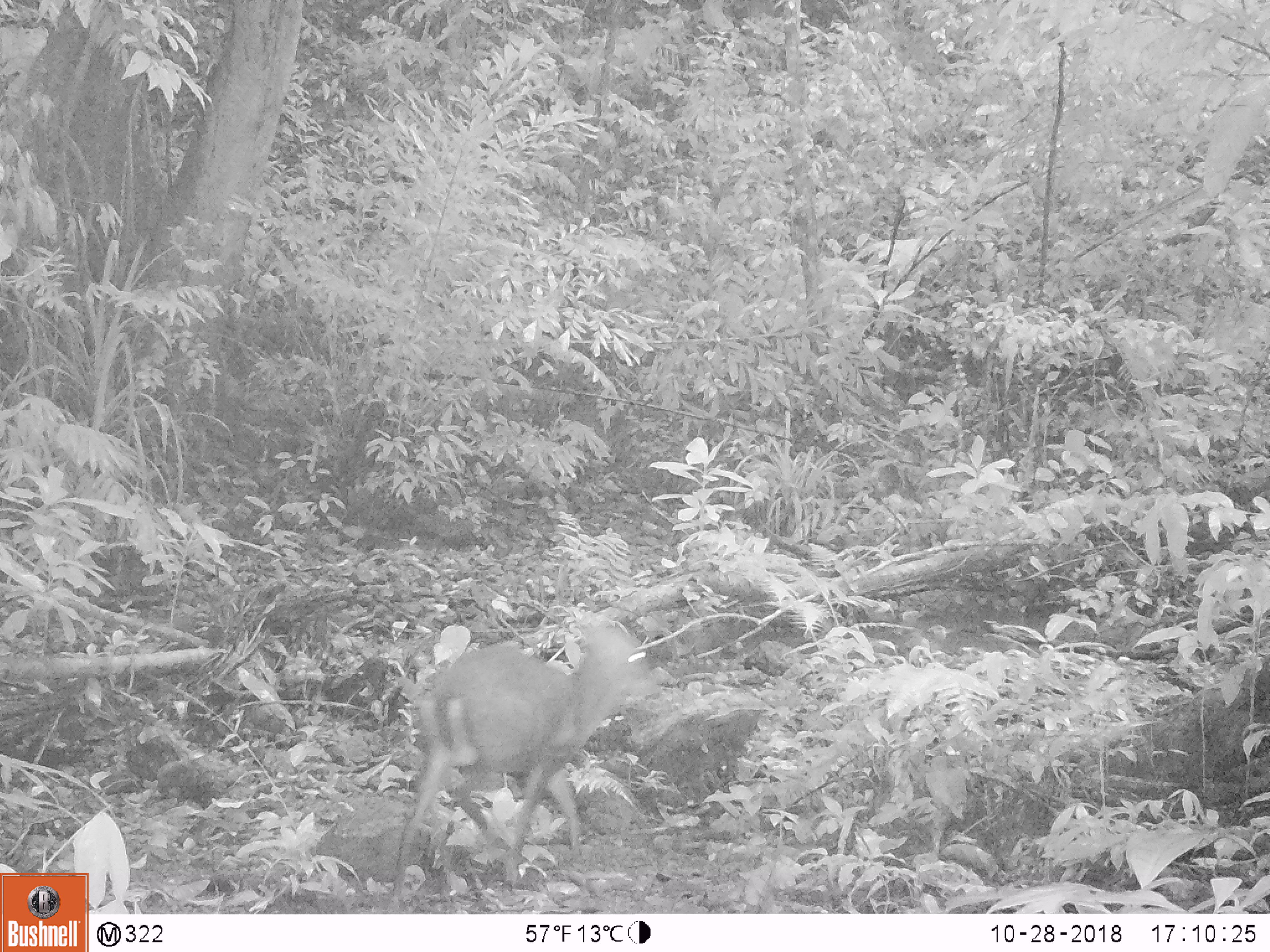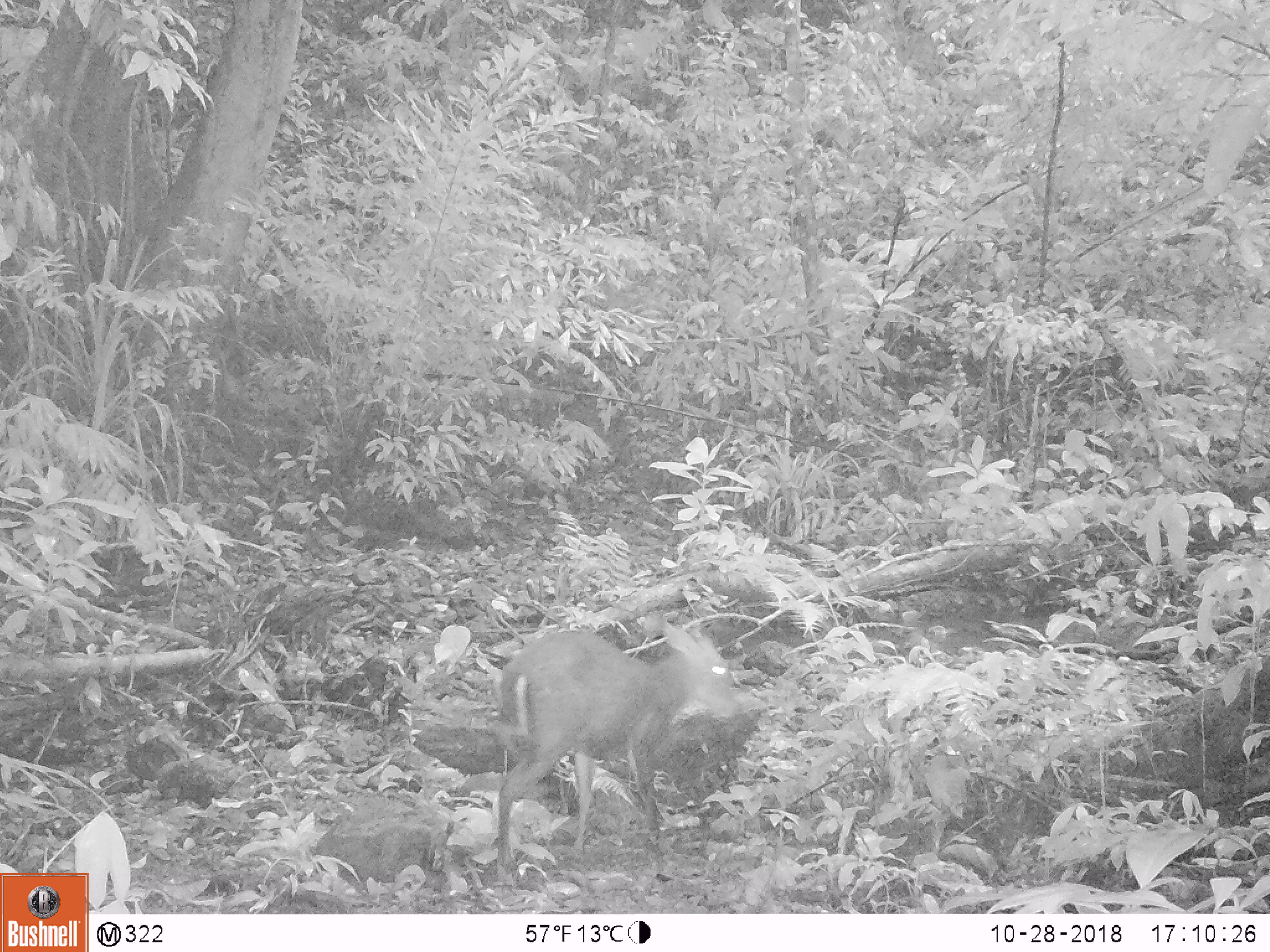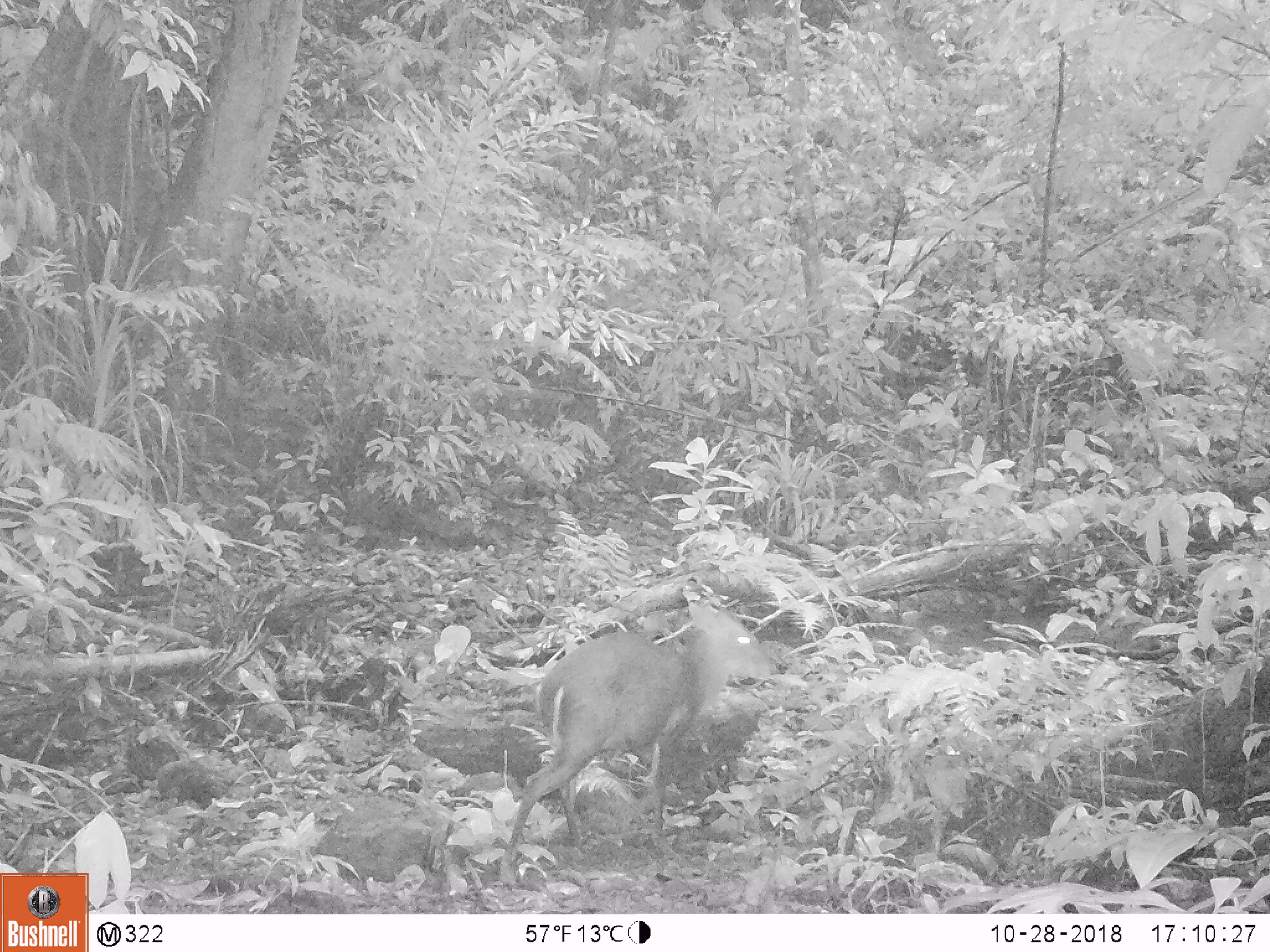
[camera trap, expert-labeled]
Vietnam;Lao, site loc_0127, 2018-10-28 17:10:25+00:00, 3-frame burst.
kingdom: Animalia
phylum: Chordata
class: Mammalia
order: Artiodactyla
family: Cervidae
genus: Muntiacus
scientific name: Muntiacus rooseveltorum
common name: roosevelt's muntjac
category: roosevelts muntjac group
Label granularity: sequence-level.